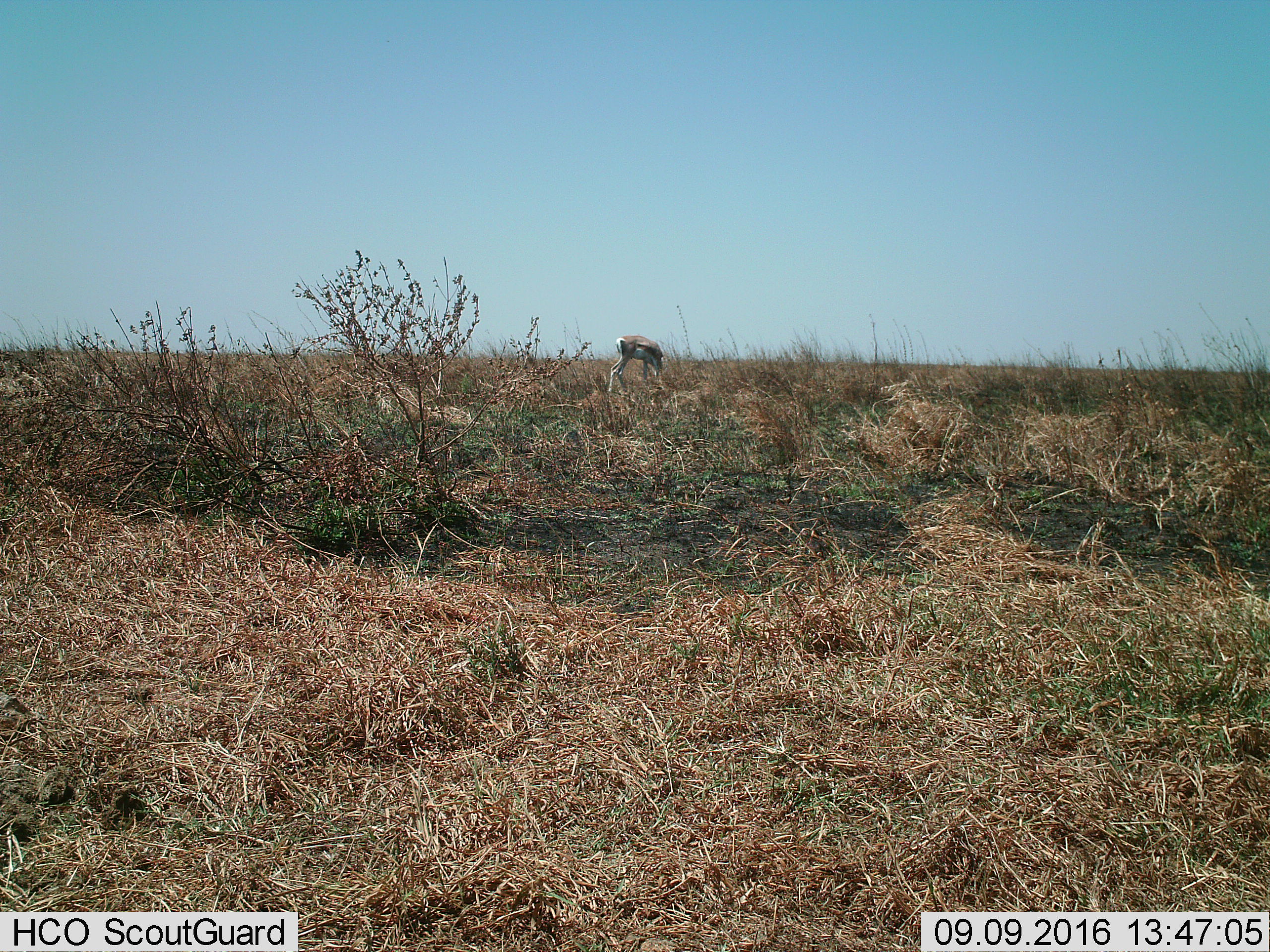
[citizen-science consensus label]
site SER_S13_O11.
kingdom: Animalia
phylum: Chordata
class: Mammalia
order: Artiodactyla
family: Bovidae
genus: Eudorcas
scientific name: Eudorcas thomsonii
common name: thomson's gazelle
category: gazellethomsons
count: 1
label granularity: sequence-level